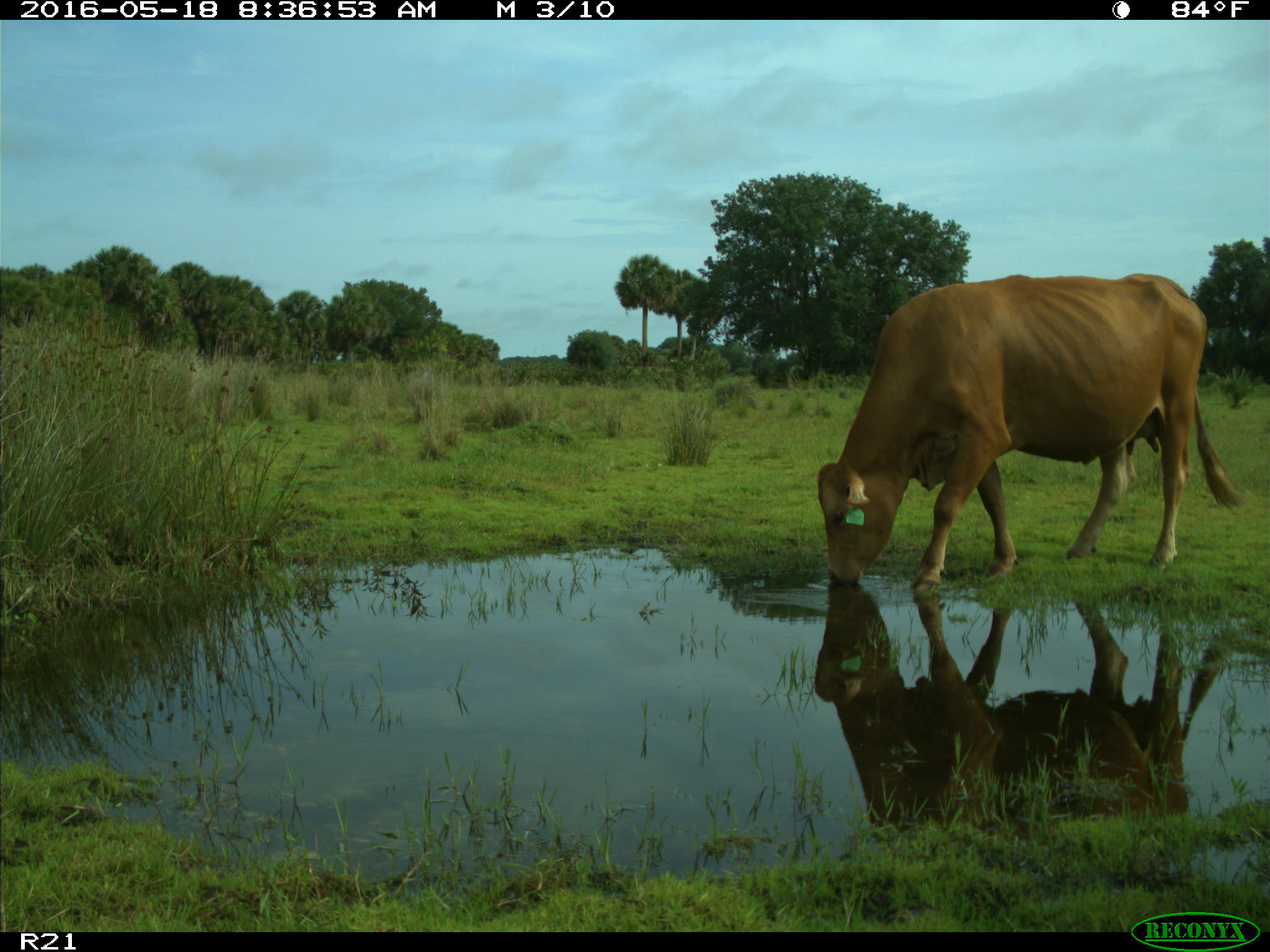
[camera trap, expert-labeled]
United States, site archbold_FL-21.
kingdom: Animalia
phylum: Chordata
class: Mammalia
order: Artiodactyla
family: Bovidae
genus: Bos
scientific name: Bos taurus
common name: domestic cow